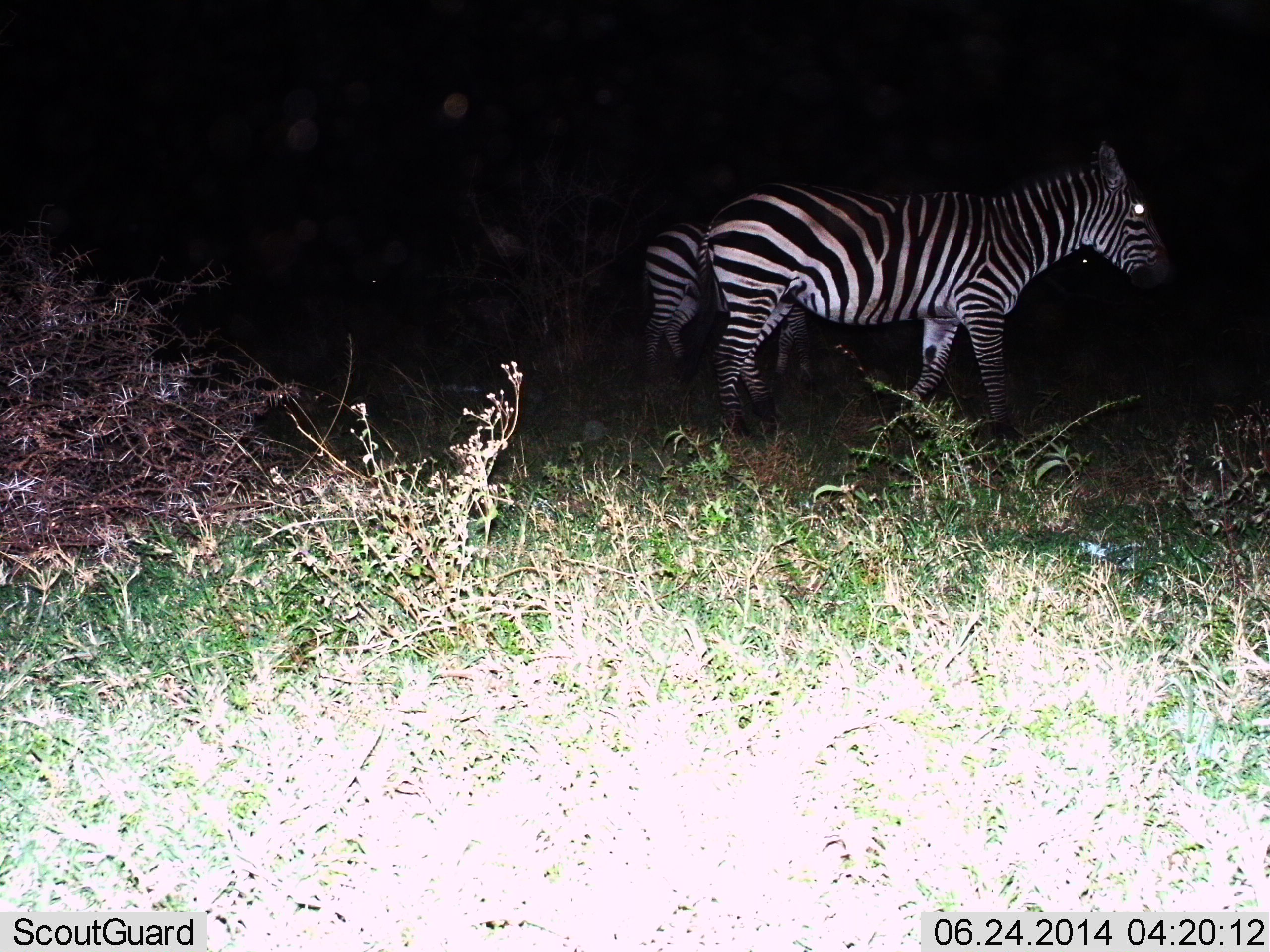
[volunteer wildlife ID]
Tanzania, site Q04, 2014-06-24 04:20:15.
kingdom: Animalia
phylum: Chordata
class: Mammalia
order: Perissodactyla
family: Equidae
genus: Equus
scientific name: Equus quagga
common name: plains zebra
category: zebra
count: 2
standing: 50%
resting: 0%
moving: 40%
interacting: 10%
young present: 0%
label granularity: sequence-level